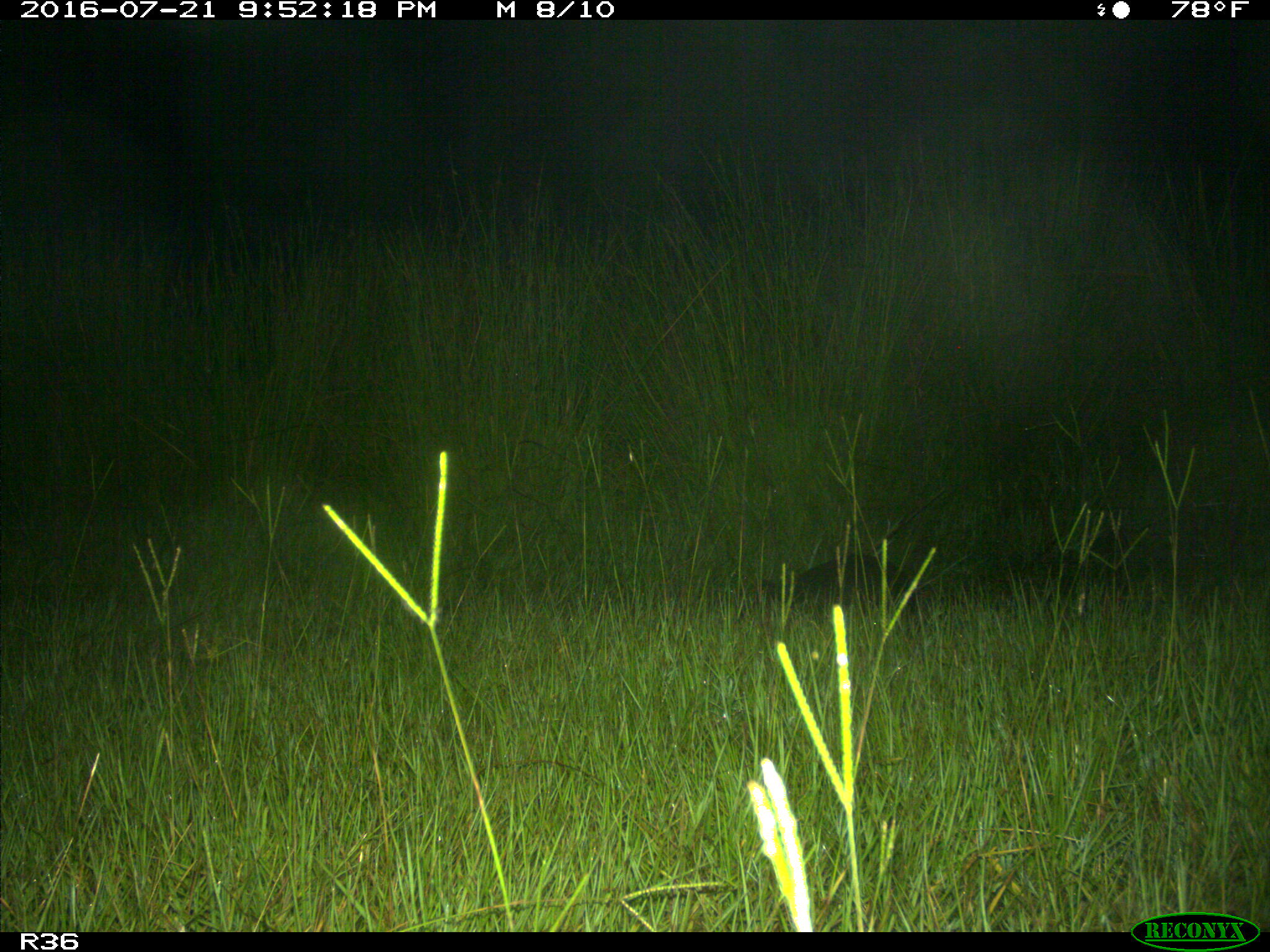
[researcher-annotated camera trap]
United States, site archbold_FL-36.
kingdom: Animalia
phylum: Chordata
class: Mammalia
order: Cingulata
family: Dasypodidae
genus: Dasypus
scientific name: Dasypus novemcinctus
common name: nine-banded armadillo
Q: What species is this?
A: Dasypus novemcinctus (nine-banded armadillo).